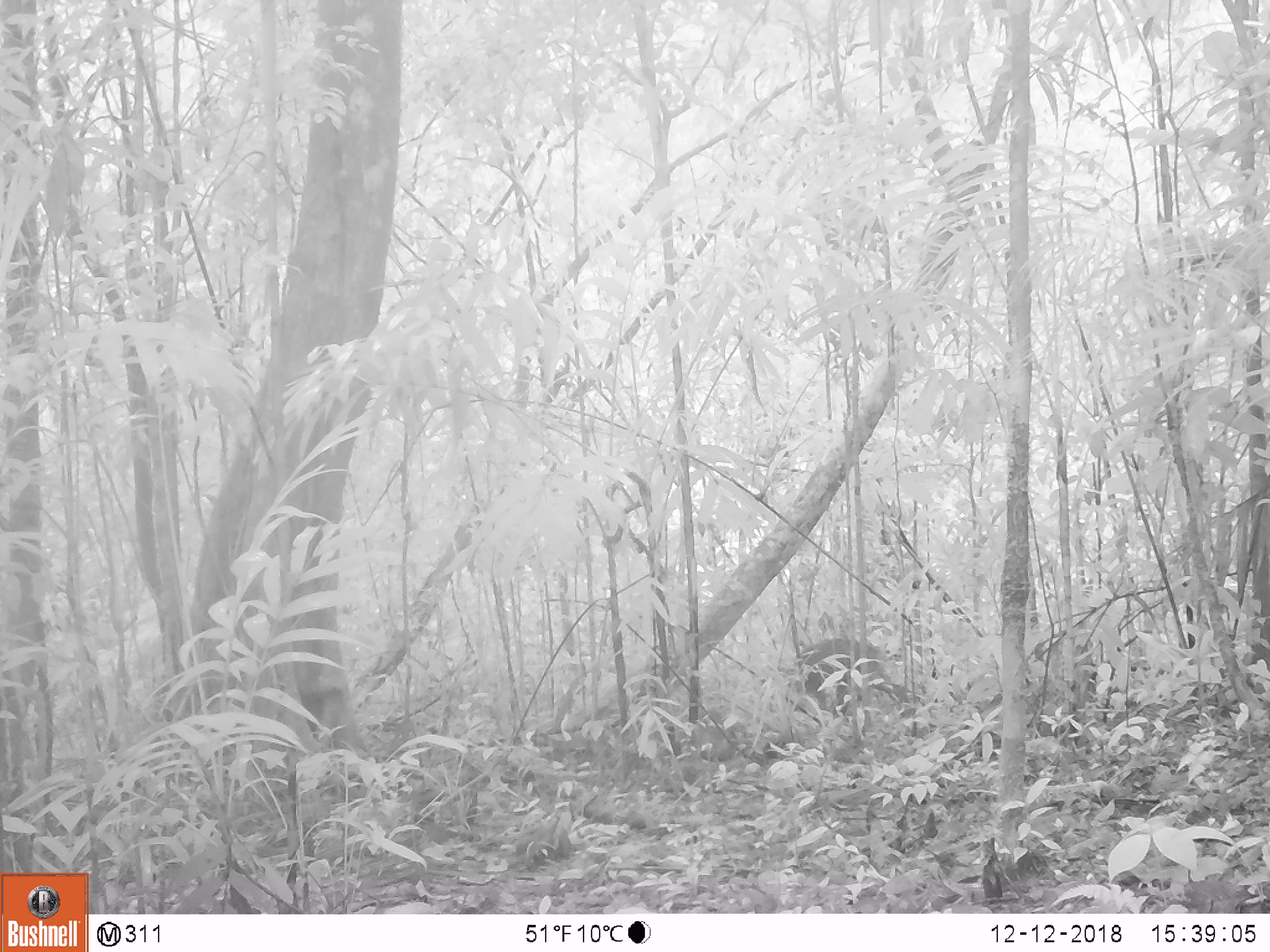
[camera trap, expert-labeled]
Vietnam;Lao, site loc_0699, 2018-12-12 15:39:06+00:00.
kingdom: Animalia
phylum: Chordata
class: Mammalia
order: Artiodactyla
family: Cervidae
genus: Muntiacus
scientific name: Muntiacus rooseveltorum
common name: roosevelt's muntjac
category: roosevelts muntjac group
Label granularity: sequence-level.